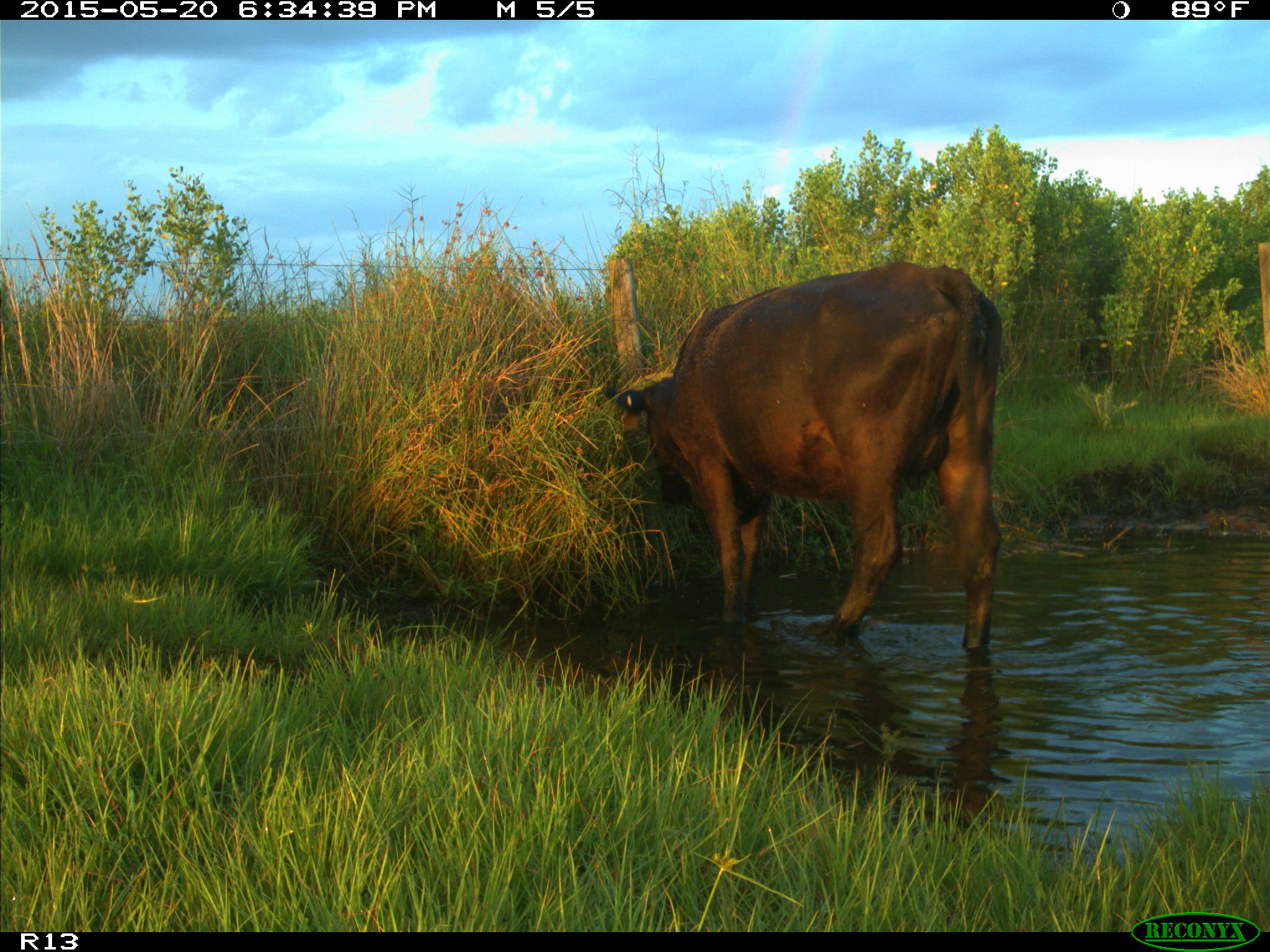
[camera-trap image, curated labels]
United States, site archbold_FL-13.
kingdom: Animalia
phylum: Chordata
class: Mammalia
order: Artiodactyla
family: Bovidae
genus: Bos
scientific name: Bos taurus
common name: domestic cow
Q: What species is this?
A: Bos taurus (domestic cow).